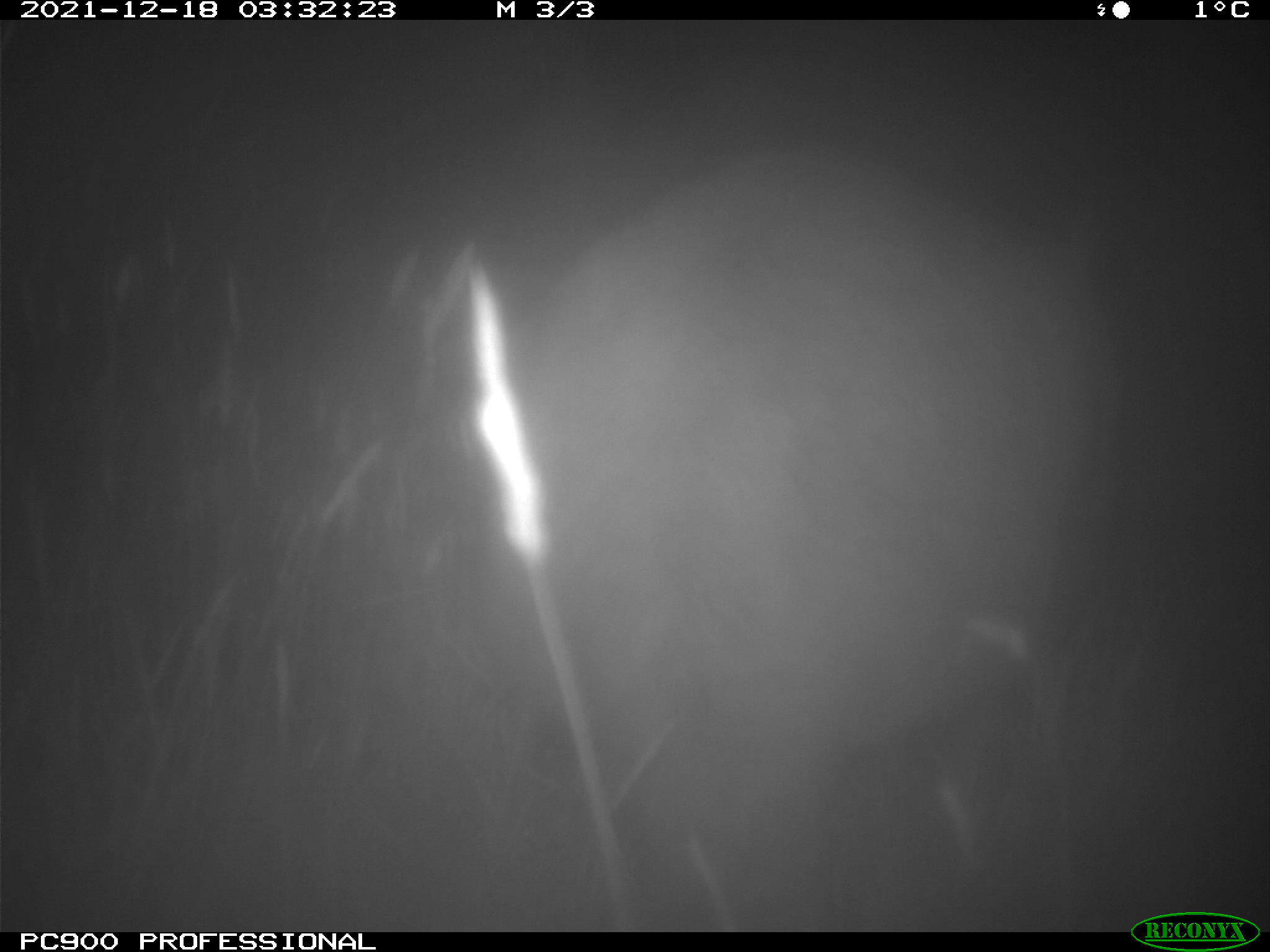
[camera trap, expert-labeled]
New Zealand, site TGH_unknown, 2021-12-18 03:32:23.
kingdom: Animalia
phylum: Chordata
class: Mammalia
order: Diprotodontia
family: Macropodidae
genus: Notamacropus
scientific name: Notamacropus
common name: wallaby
Wallaby (Notamacropus).